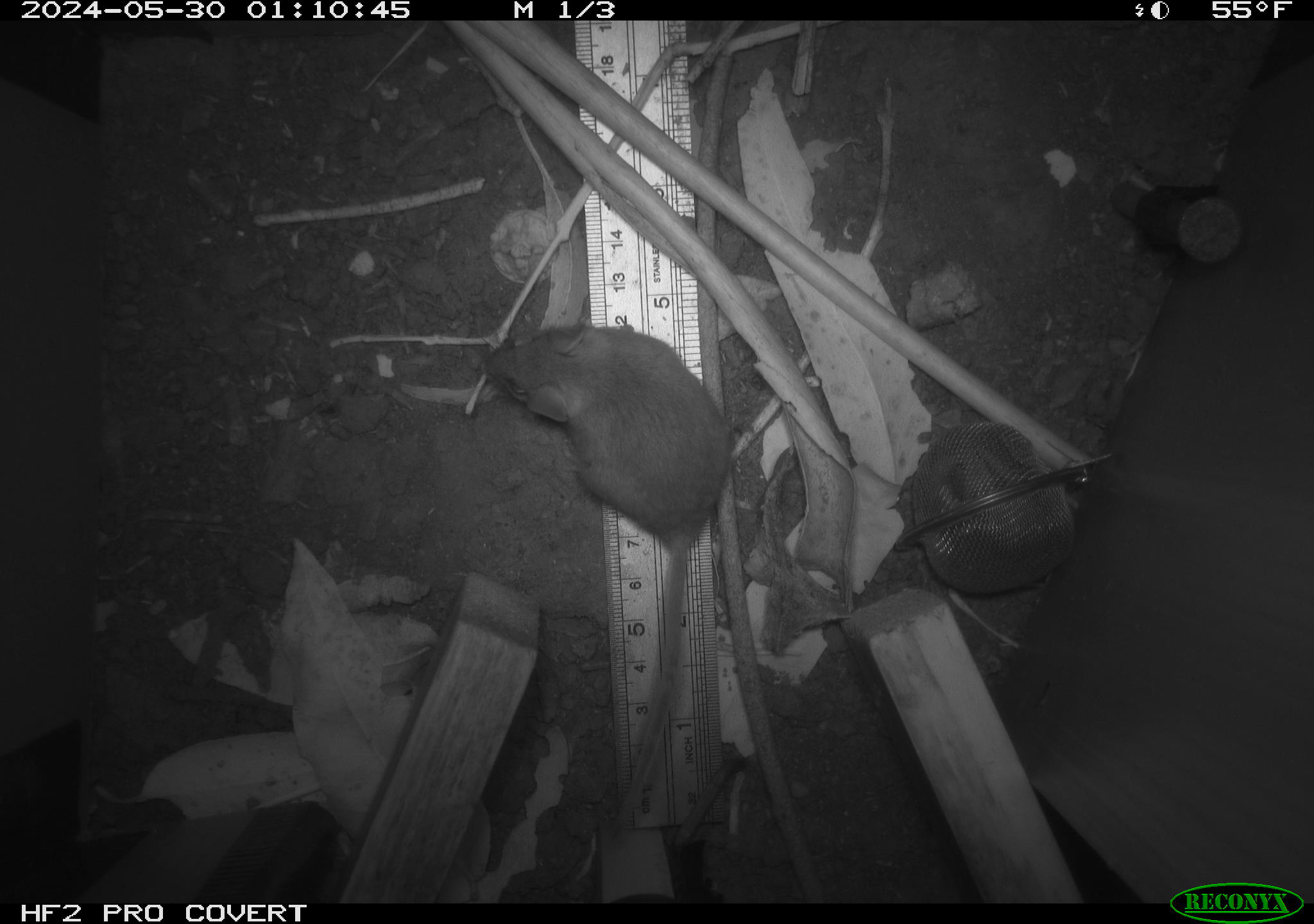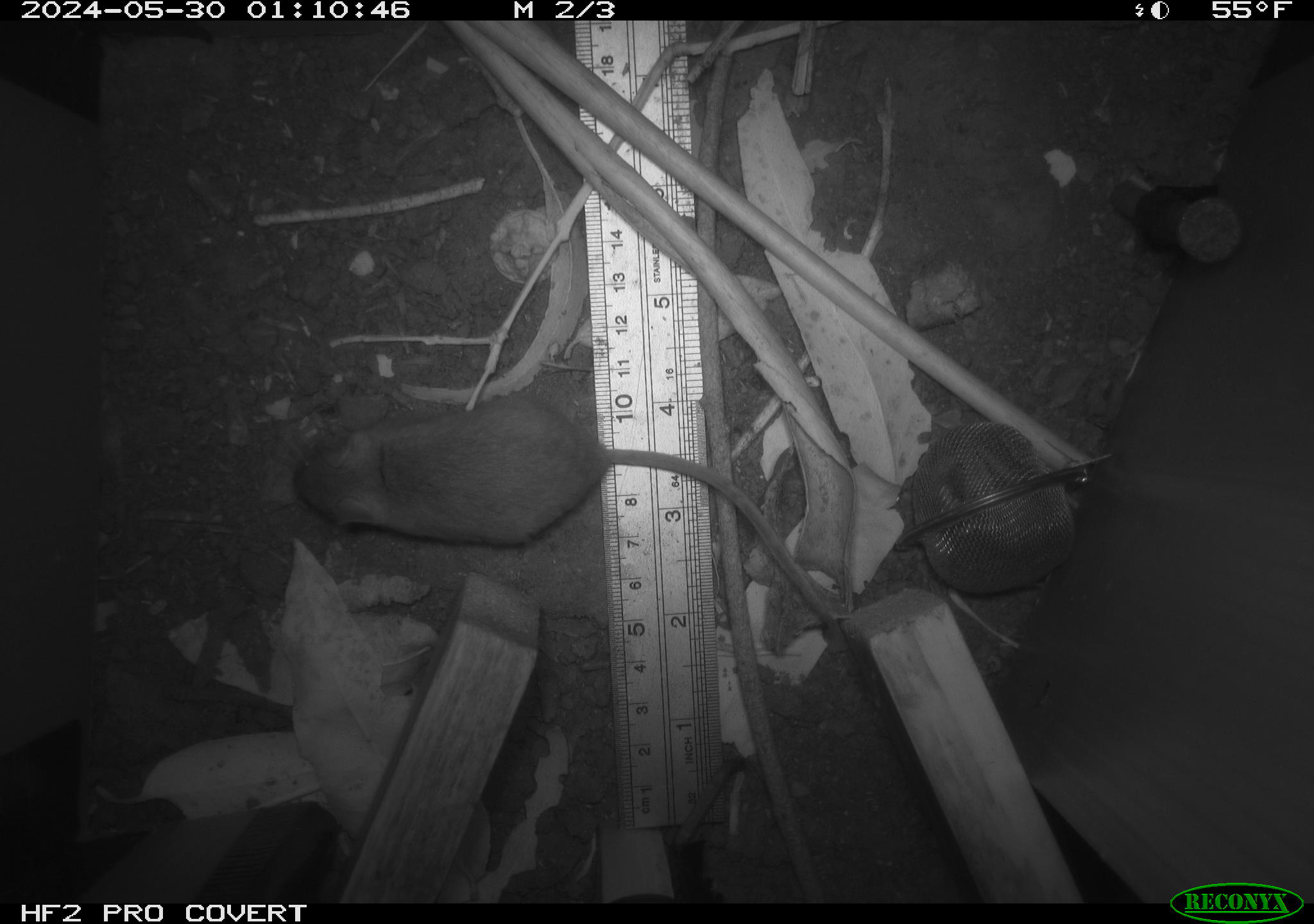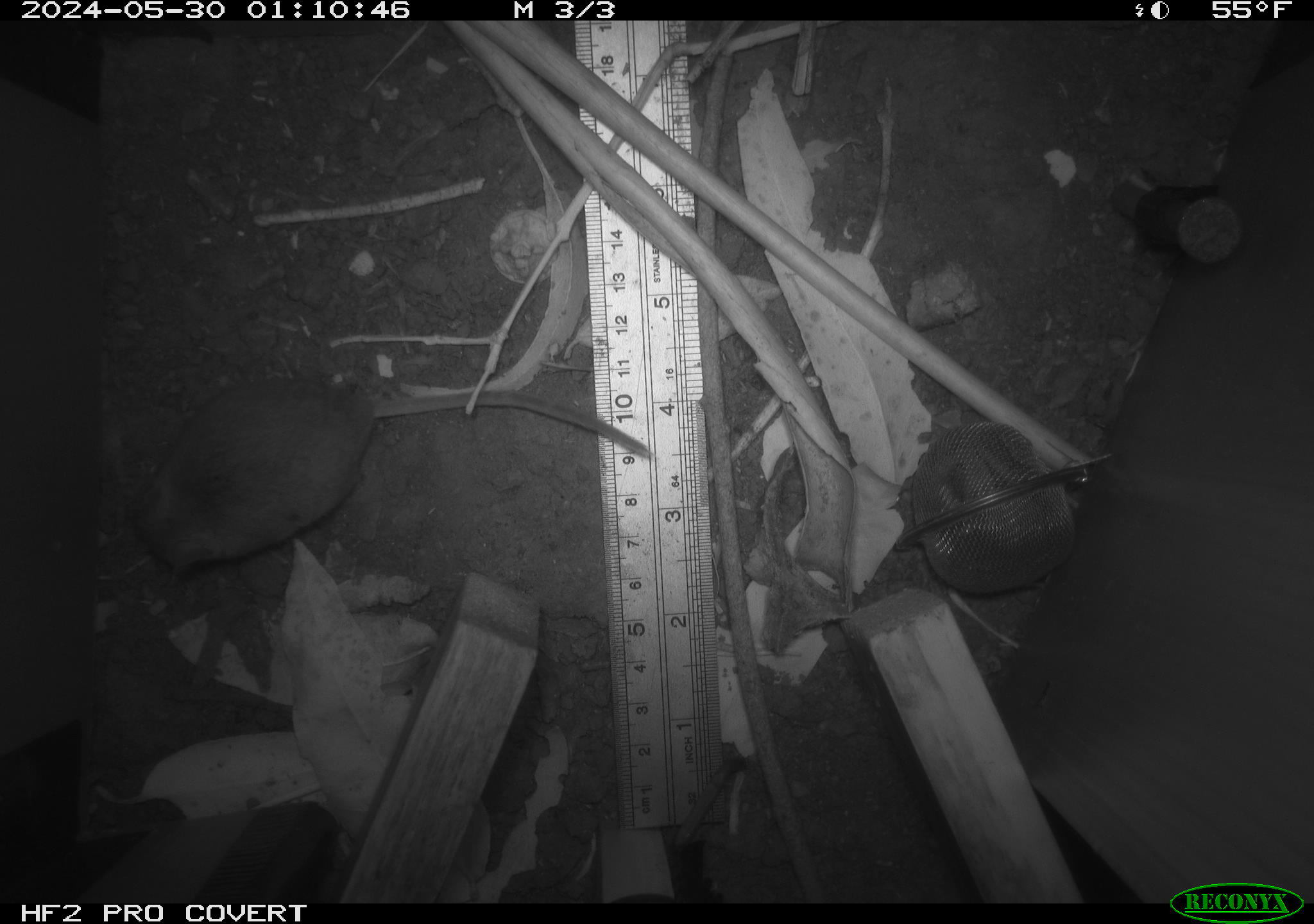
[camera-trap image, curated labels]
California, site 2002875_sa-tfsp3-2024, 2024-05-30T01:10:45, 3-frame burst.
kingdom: Animalia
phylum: Chordata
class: Mammalia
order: Rodentia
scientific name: Rodentia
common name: rodent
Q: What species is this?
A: Rodent (Rodentia).